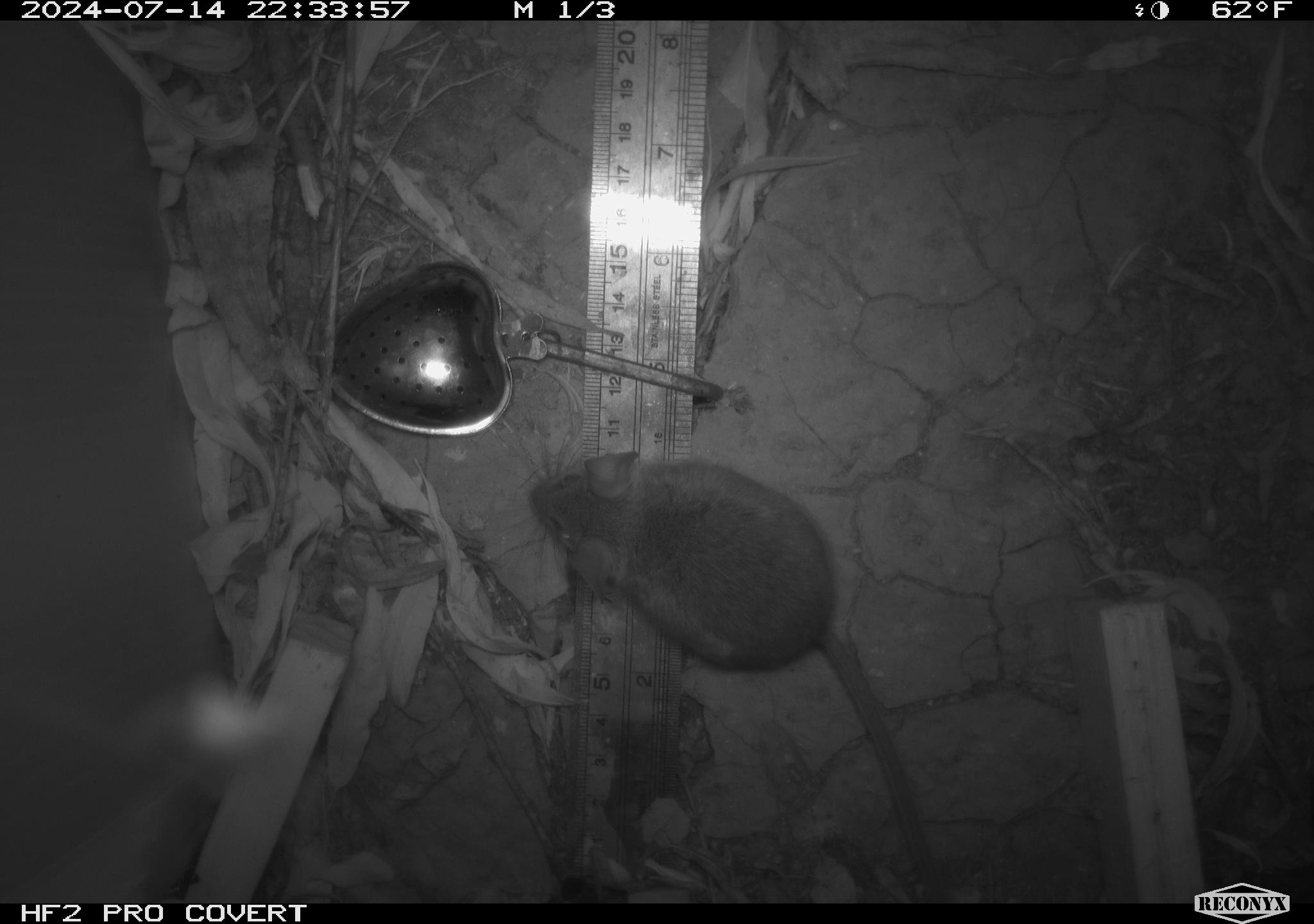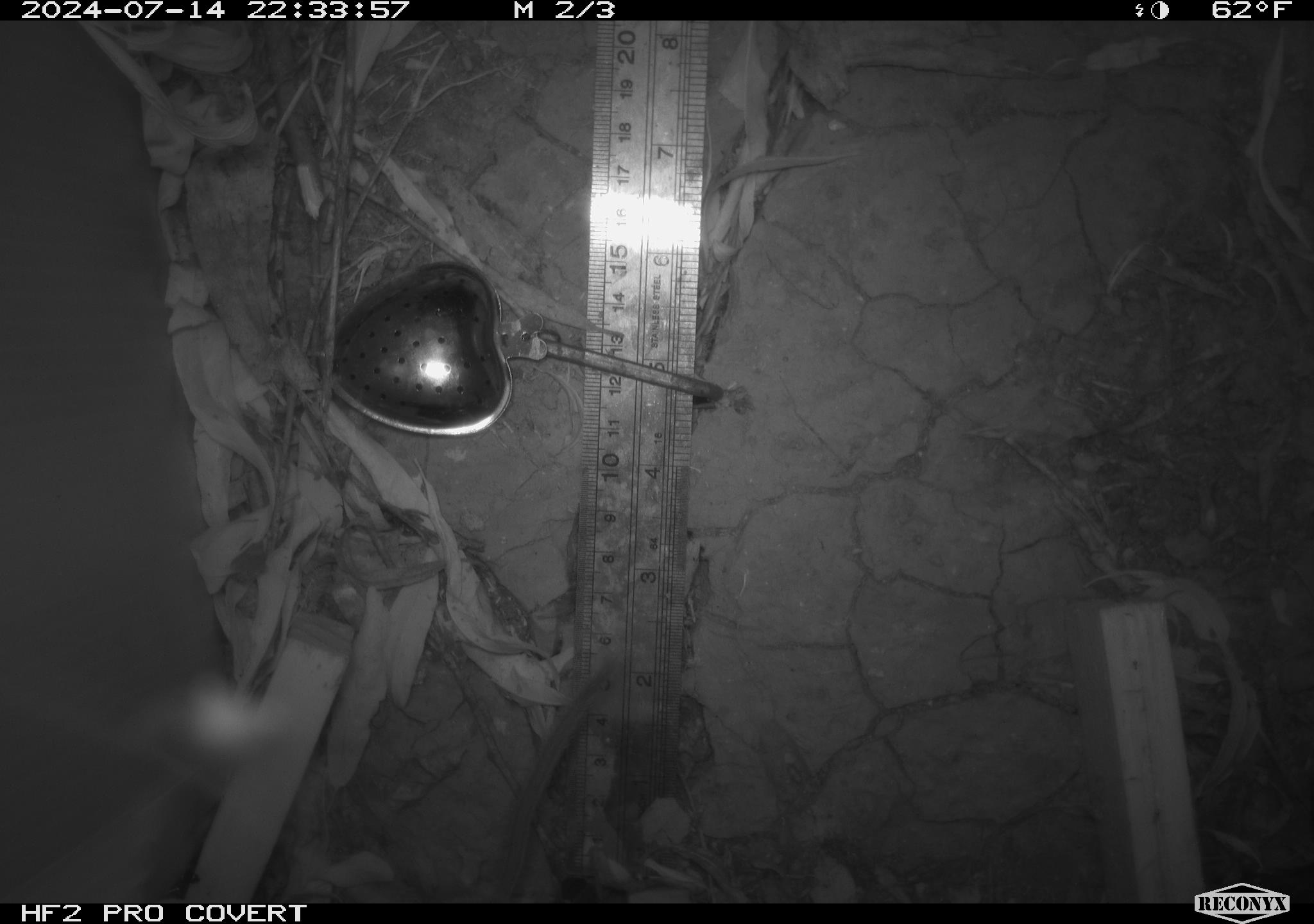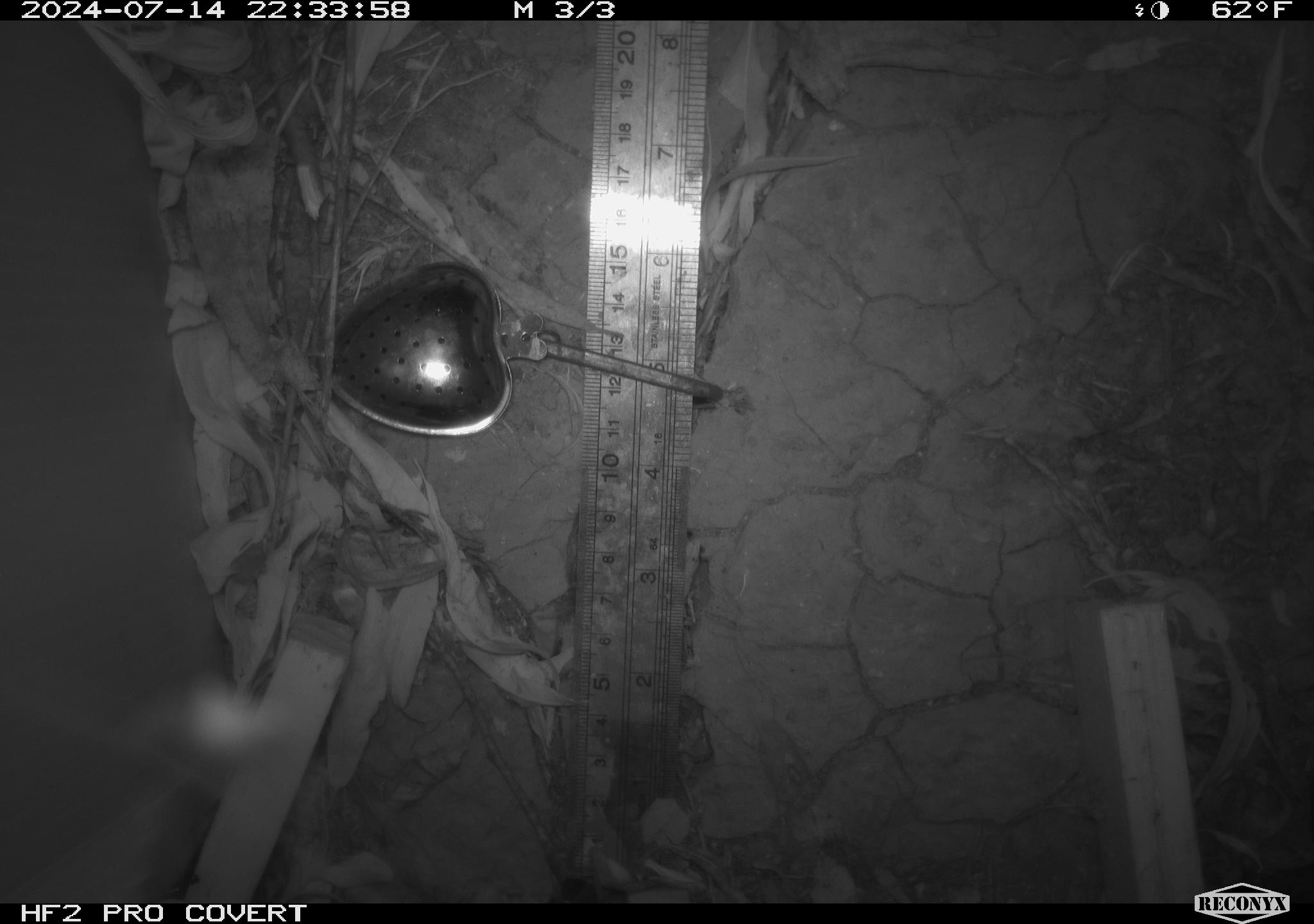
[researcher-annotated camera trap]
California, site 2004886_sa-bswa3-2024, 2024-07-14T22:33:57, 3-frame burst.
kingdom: Animalia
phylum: Chordata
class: Mammalia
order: Rodentia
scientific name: Rodentia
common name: mouse species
Mouse species (Rodentia).